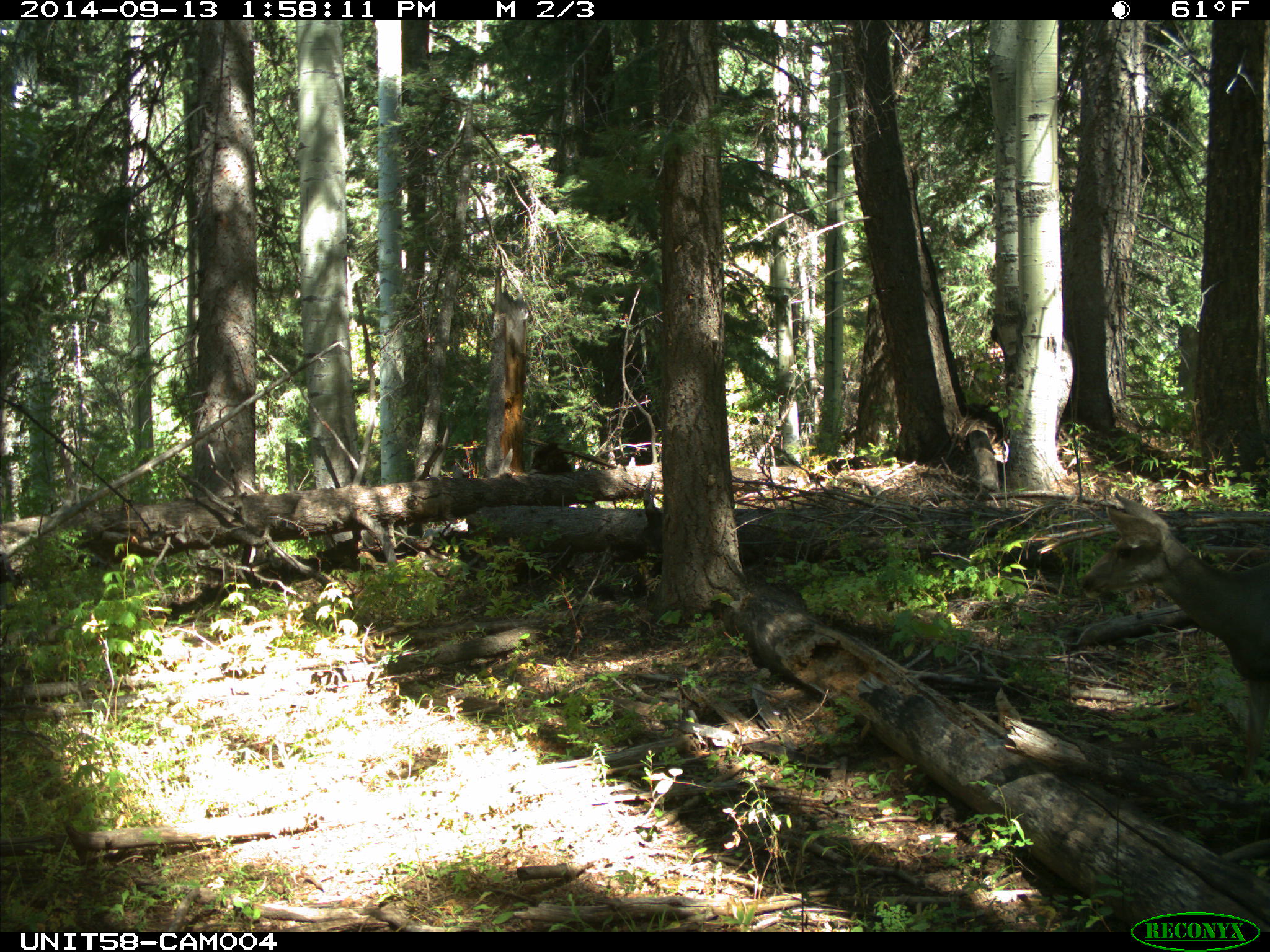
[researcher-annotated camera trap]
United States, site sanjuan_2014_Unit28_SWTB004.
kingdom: Animalia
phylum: Chordata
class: Mammalia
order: Artiodactyla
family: Cervidae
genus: Odocoileus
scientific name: Odocoileus hemionus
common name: mule deer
Odocoileus hemionus (mule deer).